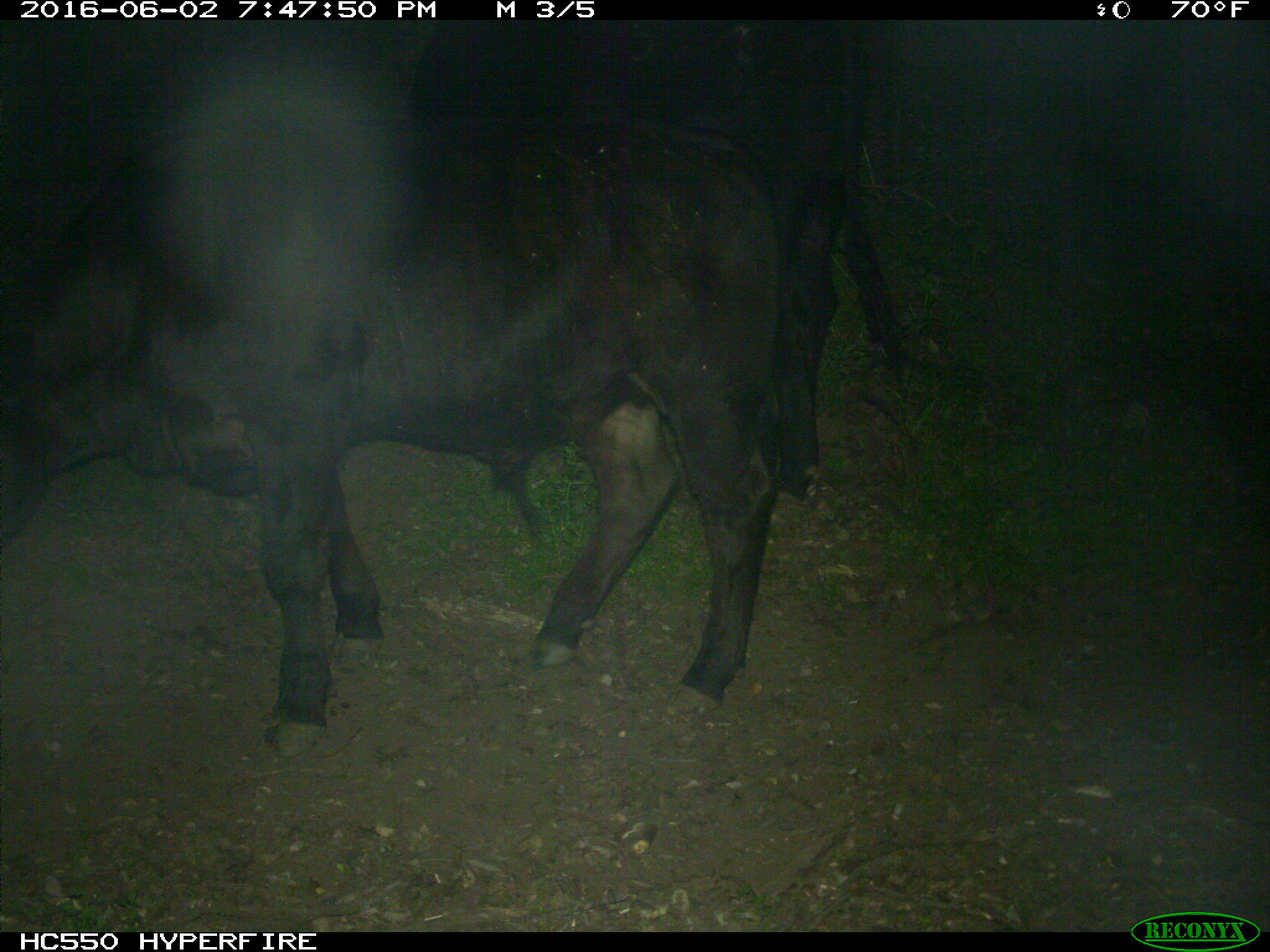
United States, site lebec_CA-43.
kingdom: Animalia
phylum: Chordata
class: Mammalia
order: Artiodactyla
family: Bovidae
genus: Bos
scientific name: Bos taurus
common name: domestic cow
Bos taurus (domestic cow).